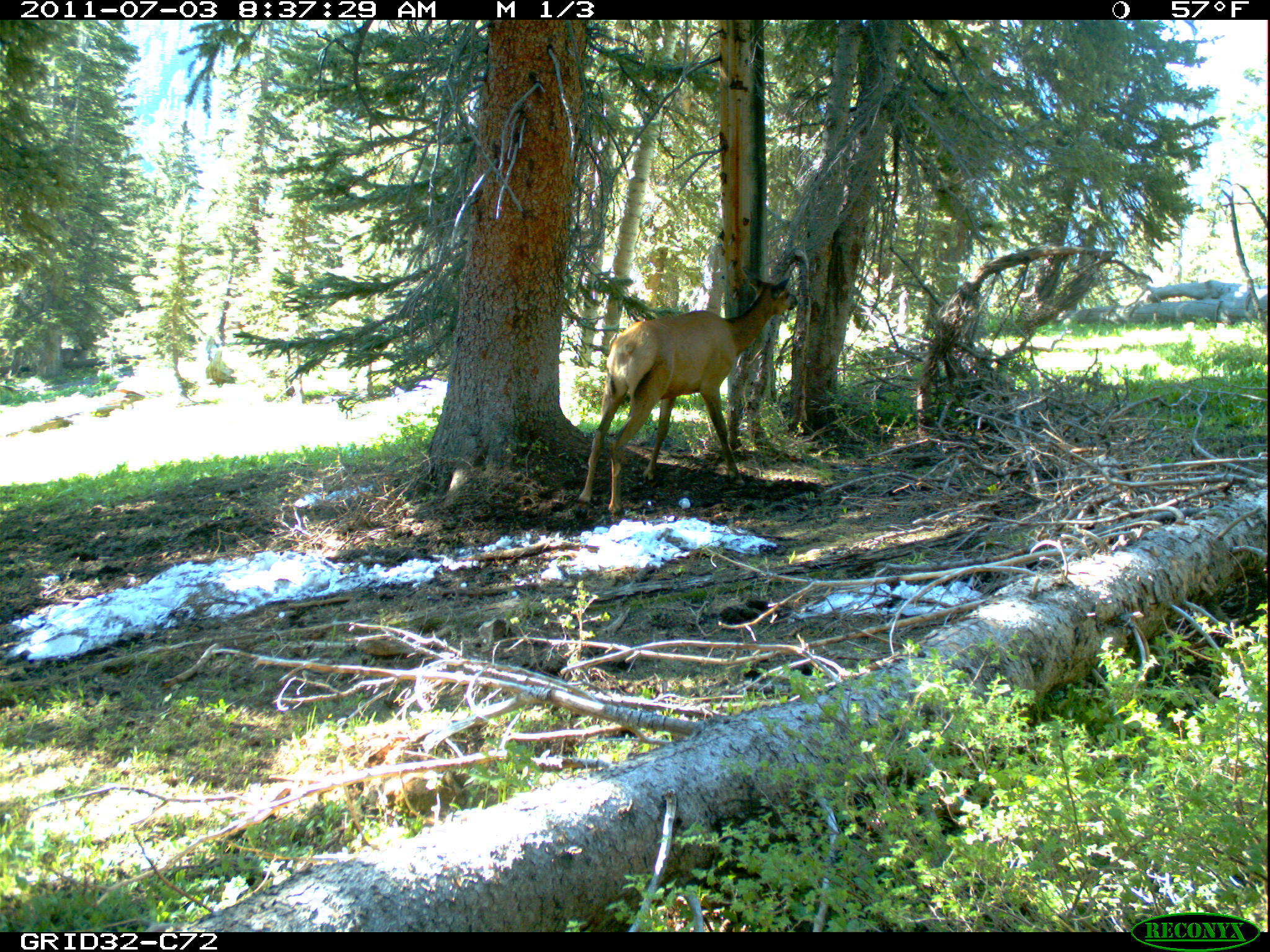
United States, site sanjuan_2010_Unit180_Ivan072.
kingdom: Animalia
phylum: Chordata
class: Mammalia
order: Artiodactyla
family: Cervidae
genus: Cervus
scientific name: Cervus elaphus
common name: red deer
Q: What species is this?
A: Cervus elaphus (red deer).